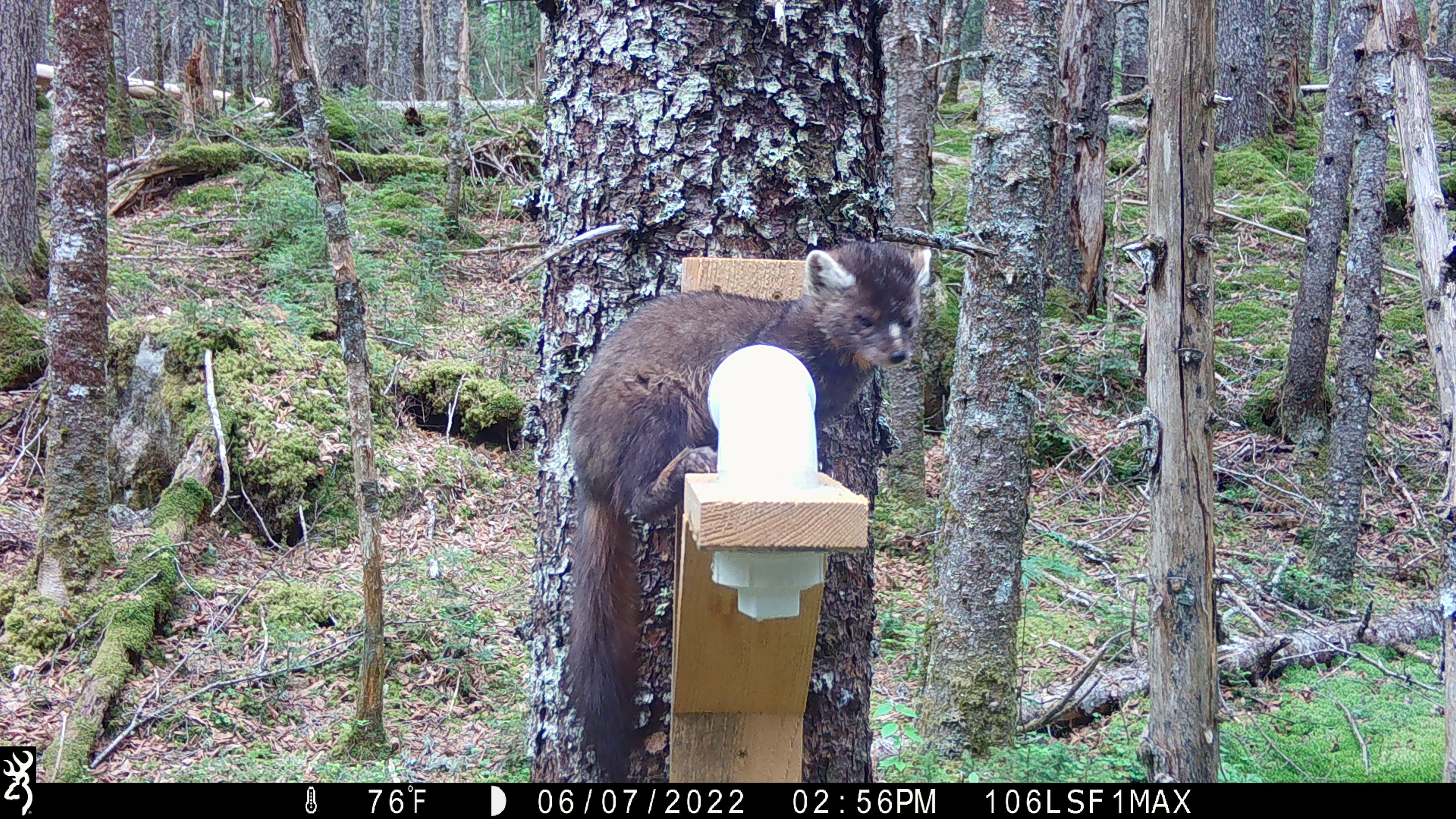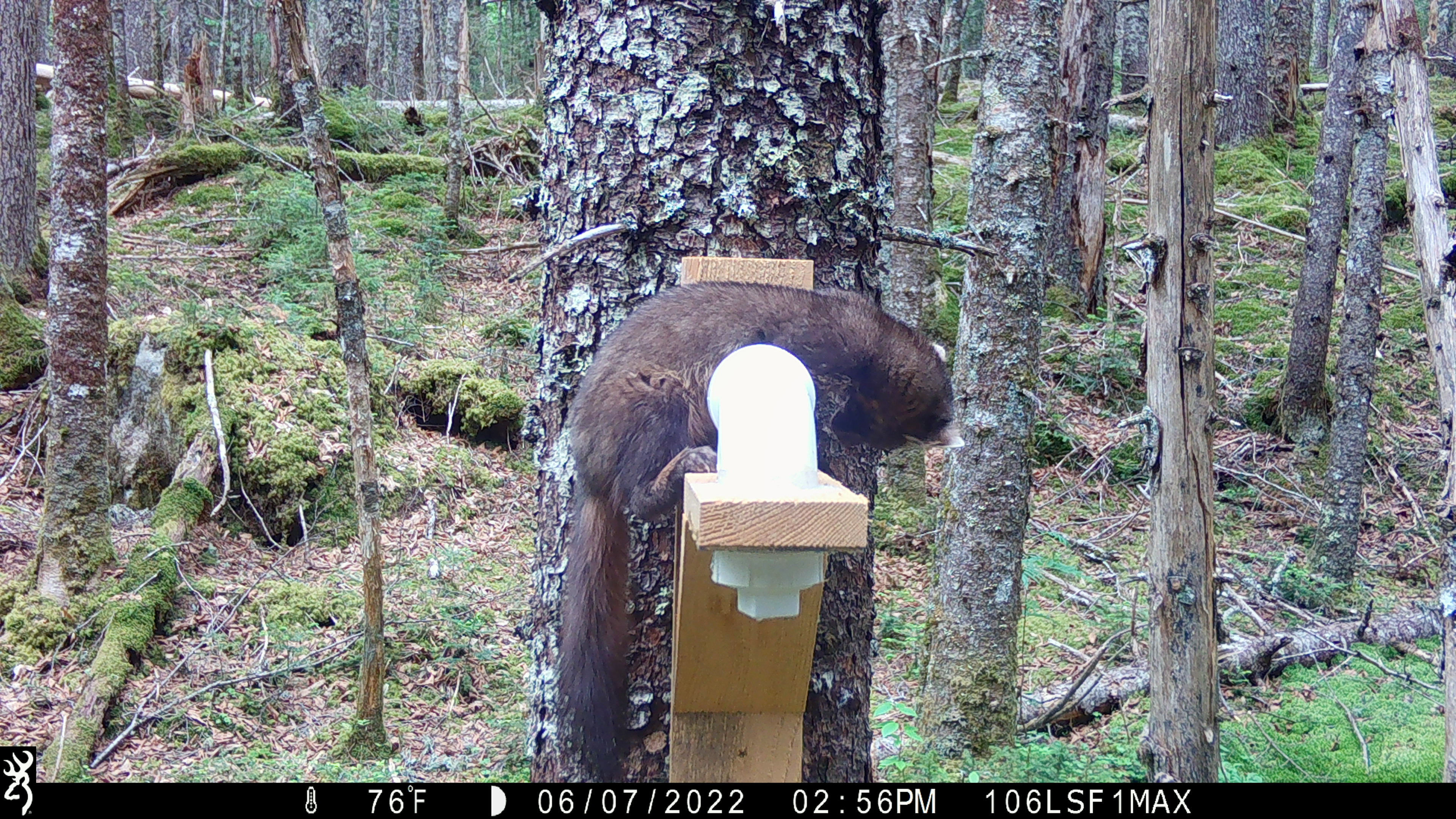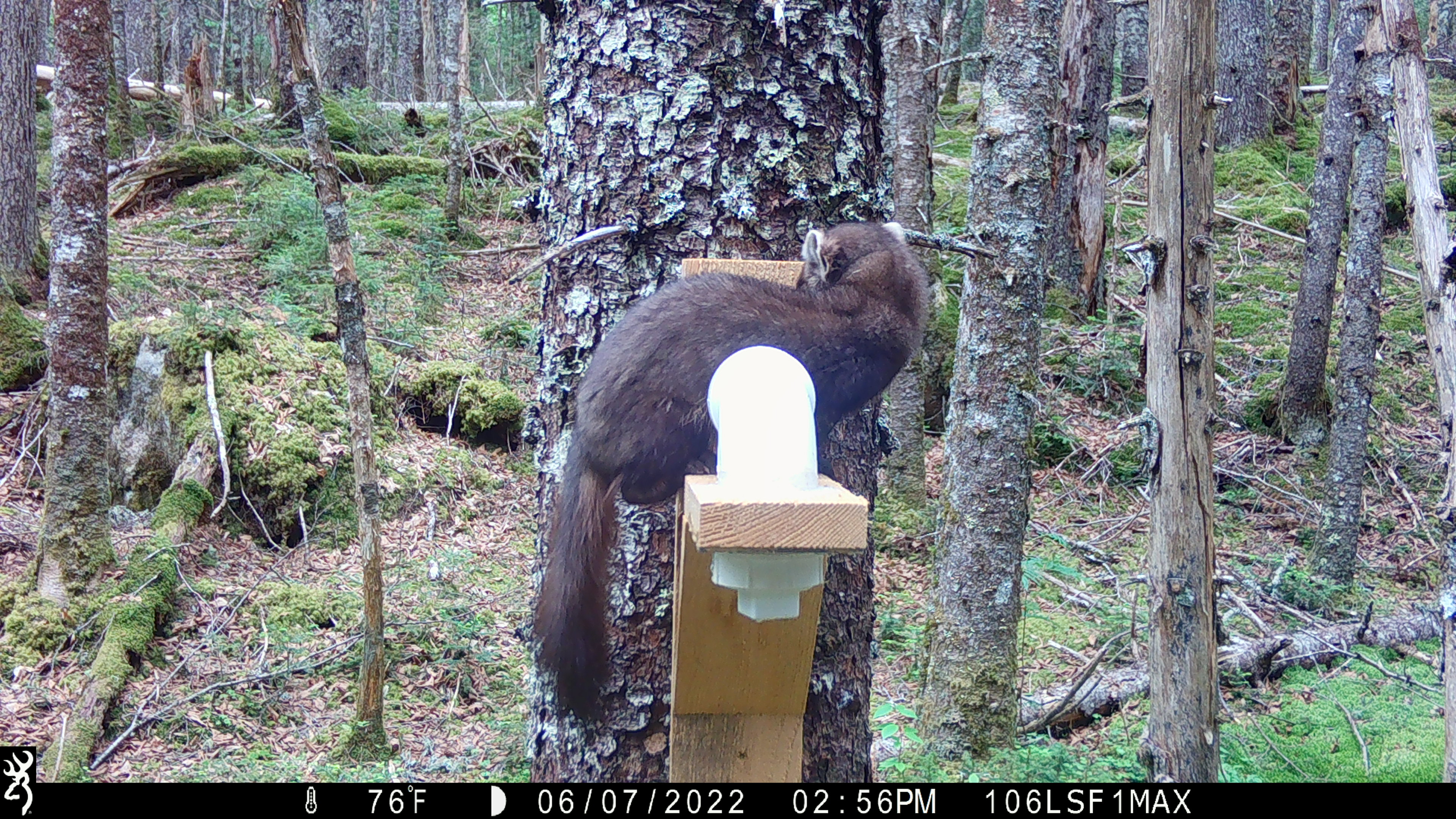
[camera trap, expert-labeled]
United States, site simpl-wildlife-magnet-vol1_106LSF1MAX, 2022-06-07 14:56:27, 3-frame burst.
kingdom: Animalia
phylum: Chordata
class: Mammalia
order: Carnivora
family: Mustelidae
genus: Martes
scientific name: Martes americana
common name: american marten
American marten (Martes americana).